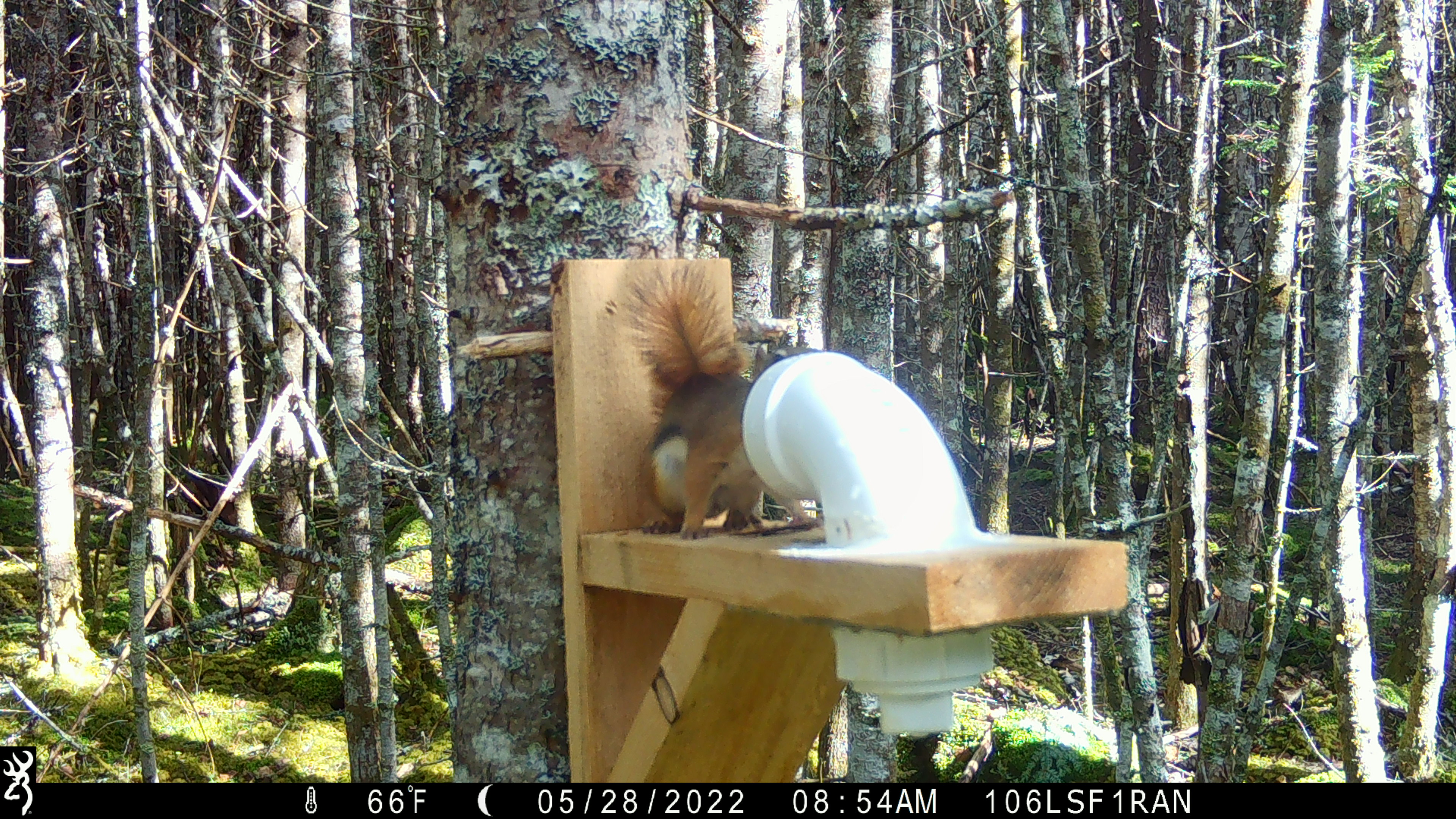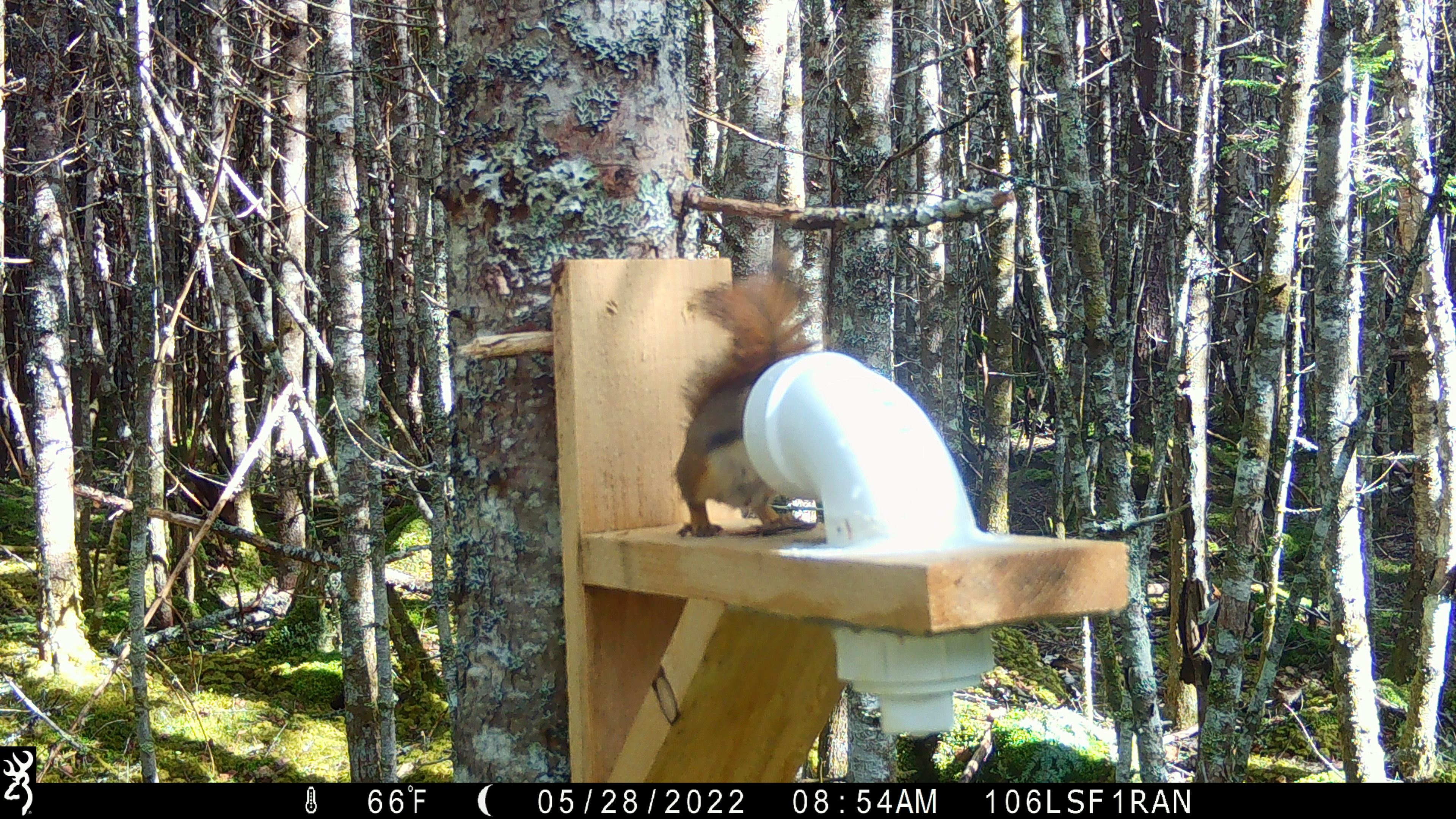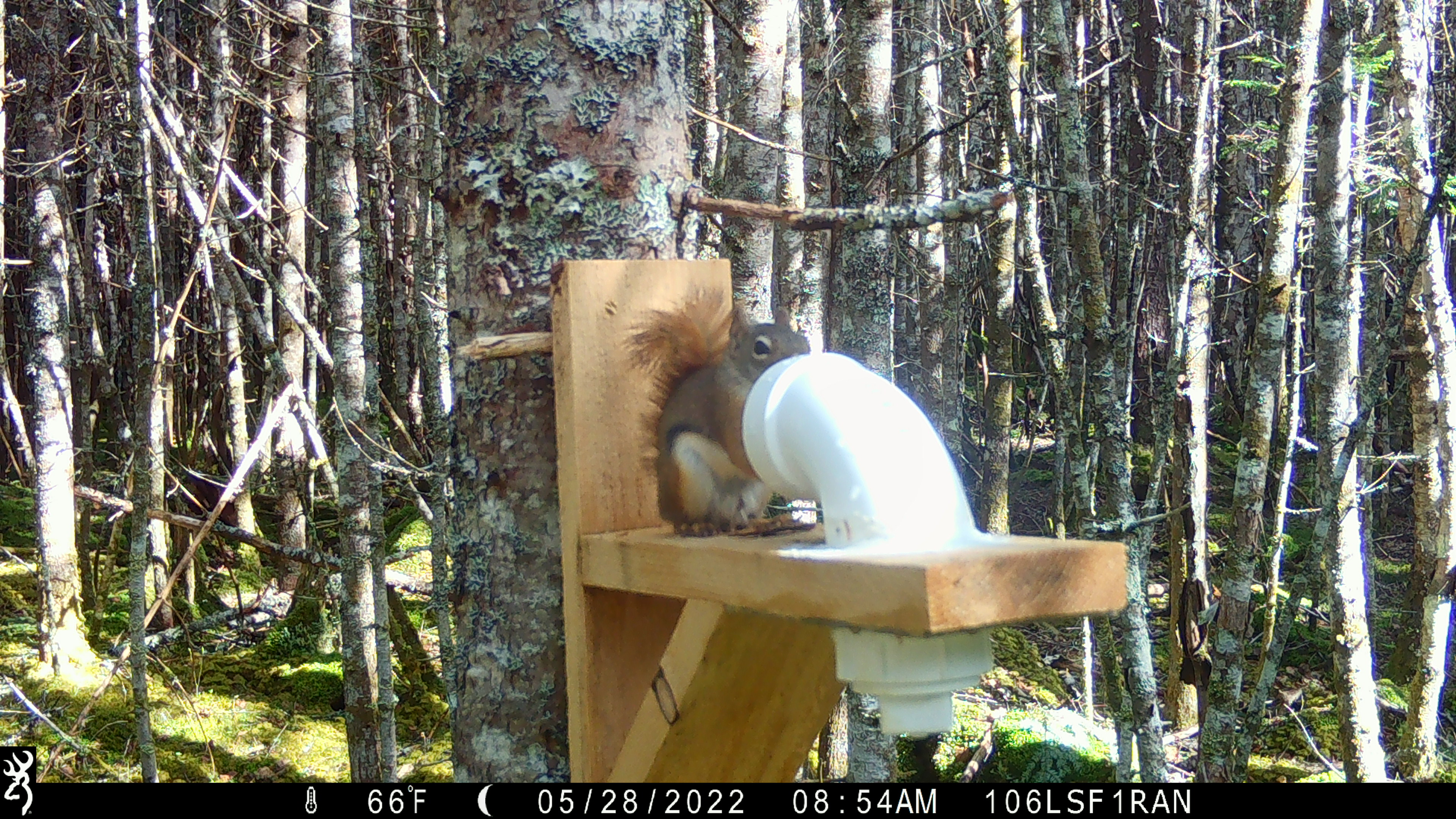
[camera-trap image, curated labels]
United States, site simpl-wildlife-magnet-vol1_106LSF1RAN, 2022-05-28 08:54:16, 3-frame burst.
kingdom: Animalia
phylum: Chordata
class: Mammalia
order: Rodentia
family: Sciuridae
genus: Tamiasciurus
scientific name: Tamiasciurus hudsonicus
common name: red squirrel